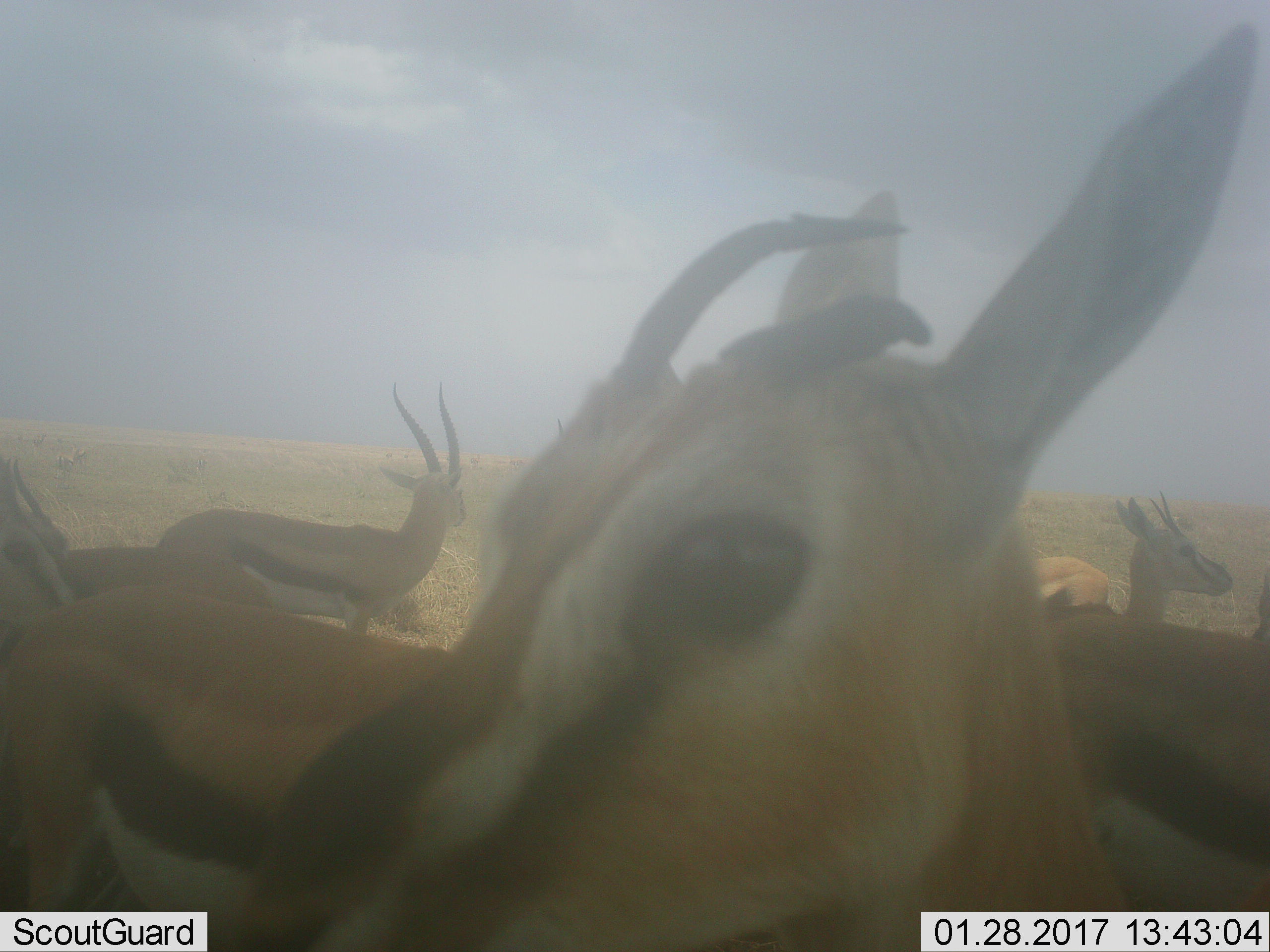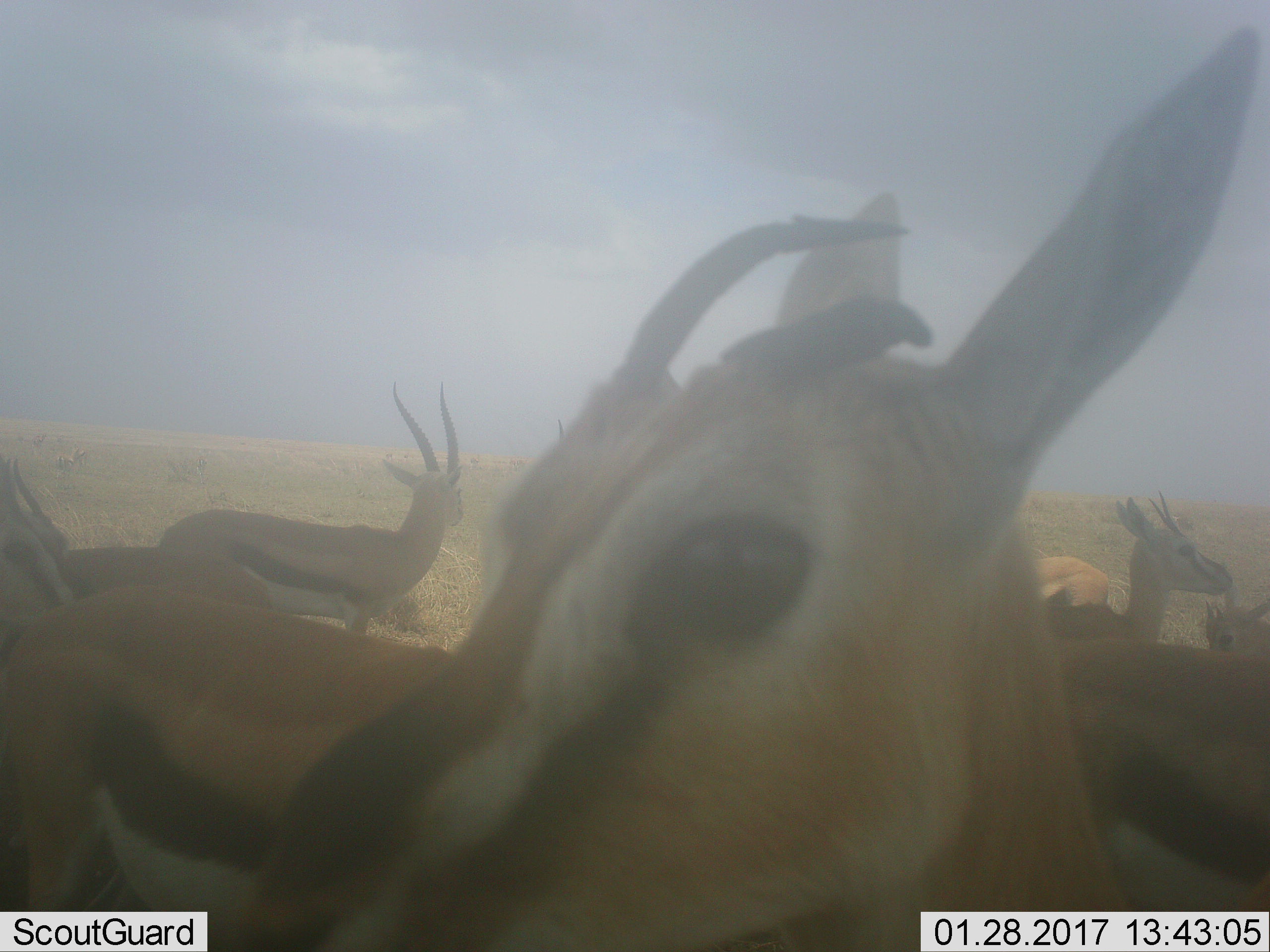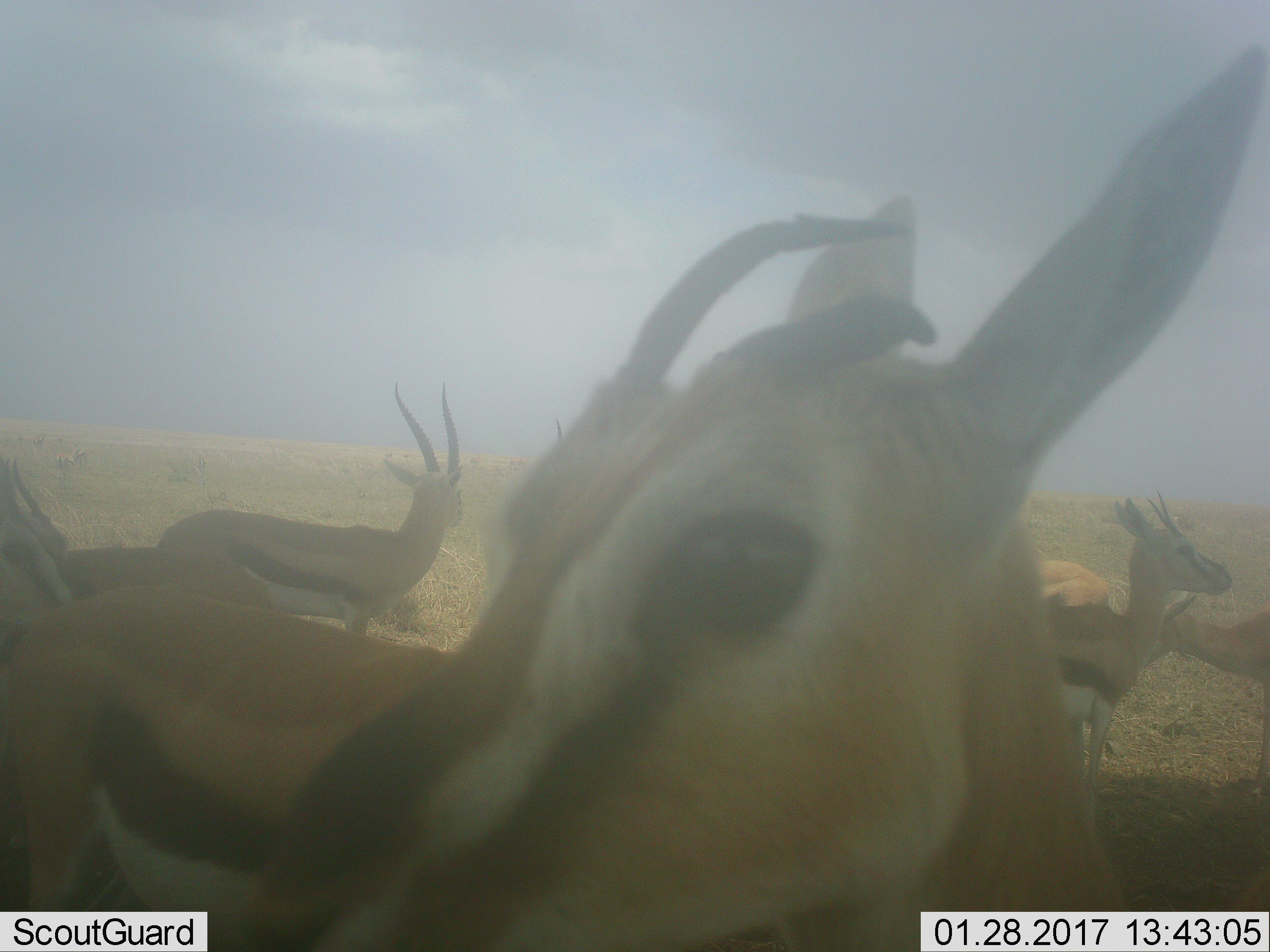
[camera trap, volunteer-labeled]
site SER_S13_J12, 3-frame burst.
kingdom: Animalia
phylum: Chordata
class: Mammalia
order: Artiodactyla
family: Bovidae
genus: Eudorcas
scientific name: Eudorcas thomsonii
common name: thomson's gazelle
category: gazellethomsons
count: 6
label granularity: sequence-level